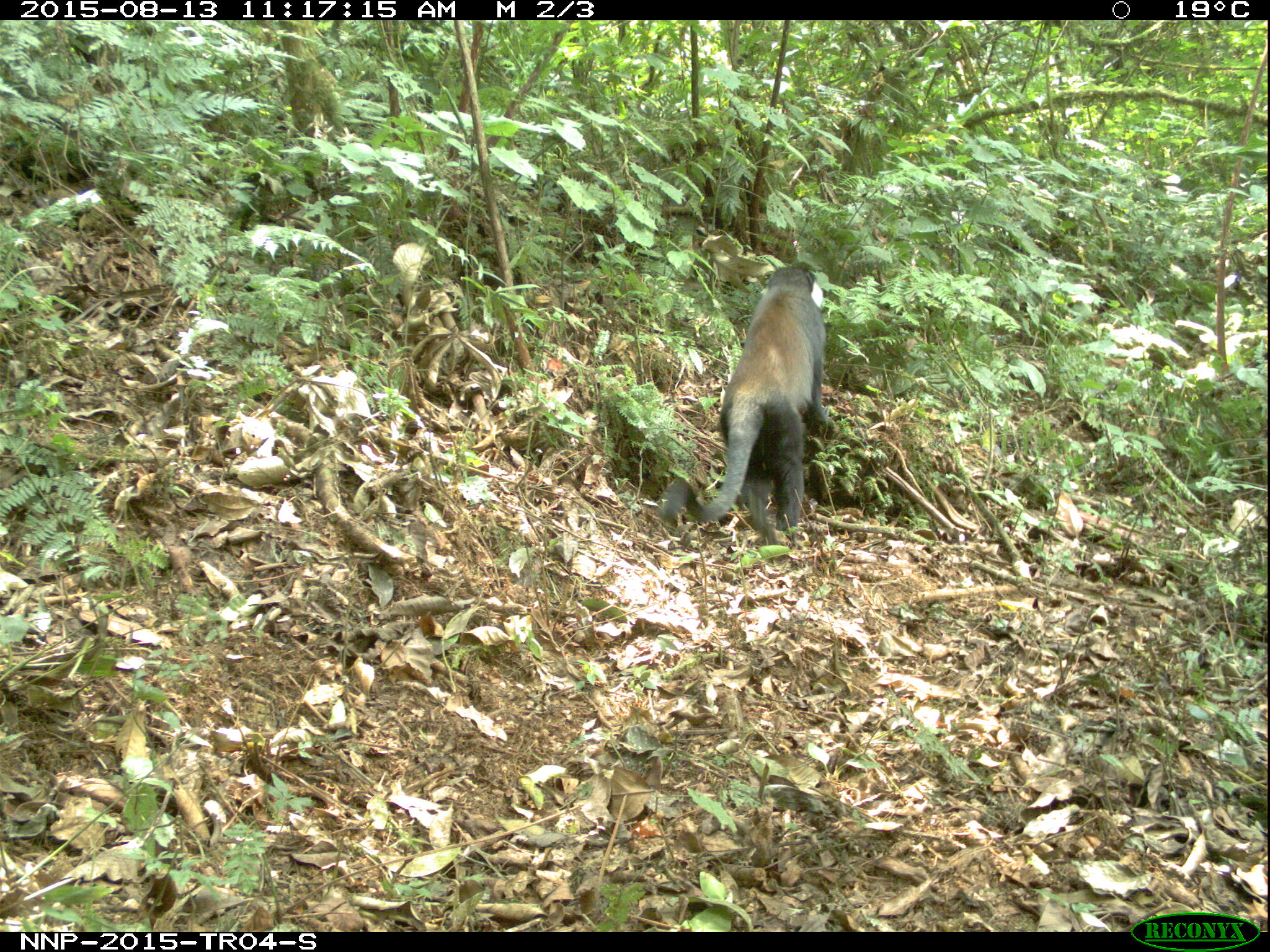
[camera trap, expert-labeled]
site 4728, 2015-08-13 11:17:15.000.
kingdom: Animalia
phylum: Chordata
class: Mammalia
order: Primates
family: Cercopithecidae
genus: Allochrocebus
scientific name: Allochrocebus lhoesti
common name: l'hoest's monkey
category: cercopithecus lhoesti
Cercopithecus lhoesti (l'hoest's monkey) (Allochrocebus lhoesti), count 1.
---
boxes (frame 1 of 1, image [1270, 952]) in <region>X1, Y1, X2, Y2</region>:
cercopithecus lhoesti: <region>653, 261, 837, 545</region>